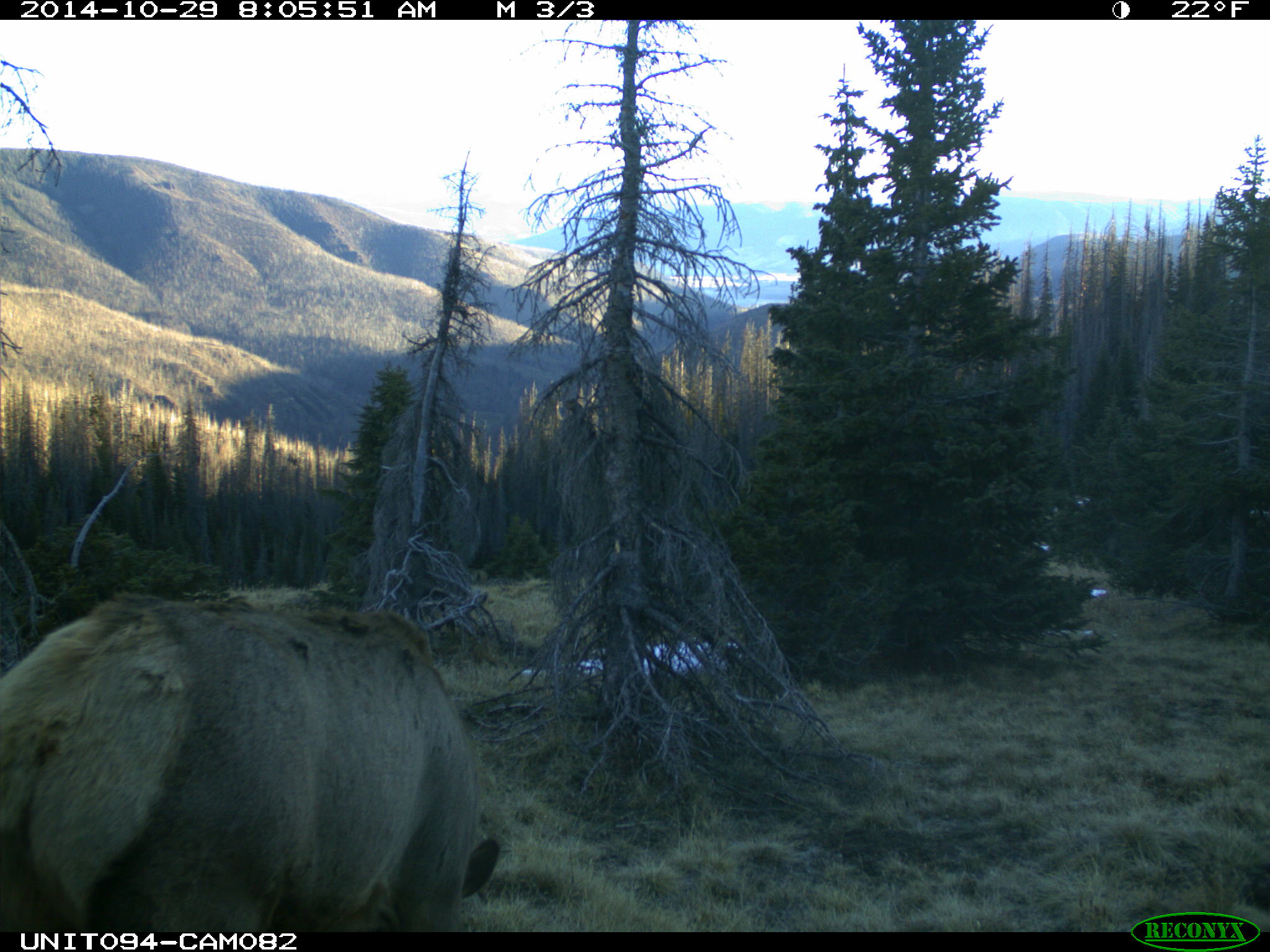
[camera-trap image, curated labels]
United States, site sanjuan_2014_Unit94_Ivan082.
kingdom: Animalia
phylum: Chordata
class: Mammalia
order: Artiodactyla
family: Cervidae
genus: Cervus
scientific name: Cervus elaphus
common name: red deer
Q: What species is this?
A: Cervus elaphus (red deer).